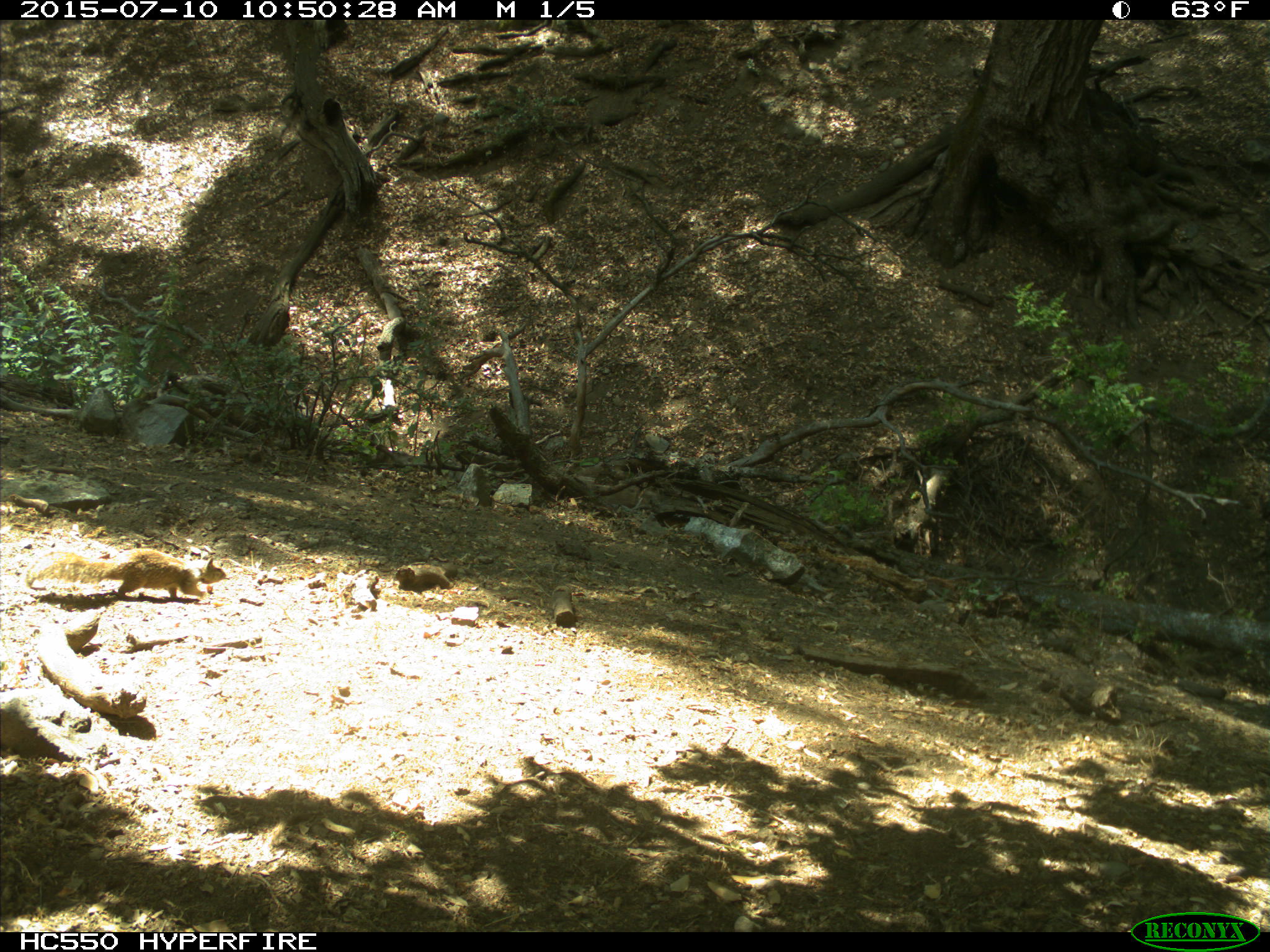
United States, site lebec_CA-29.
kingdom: Animalia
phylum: Chordata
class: Mammalia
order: Rodentia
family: Sciuridae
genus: Otospermophilus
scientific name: Otospermophilus beecheyi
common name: california ground squirrel